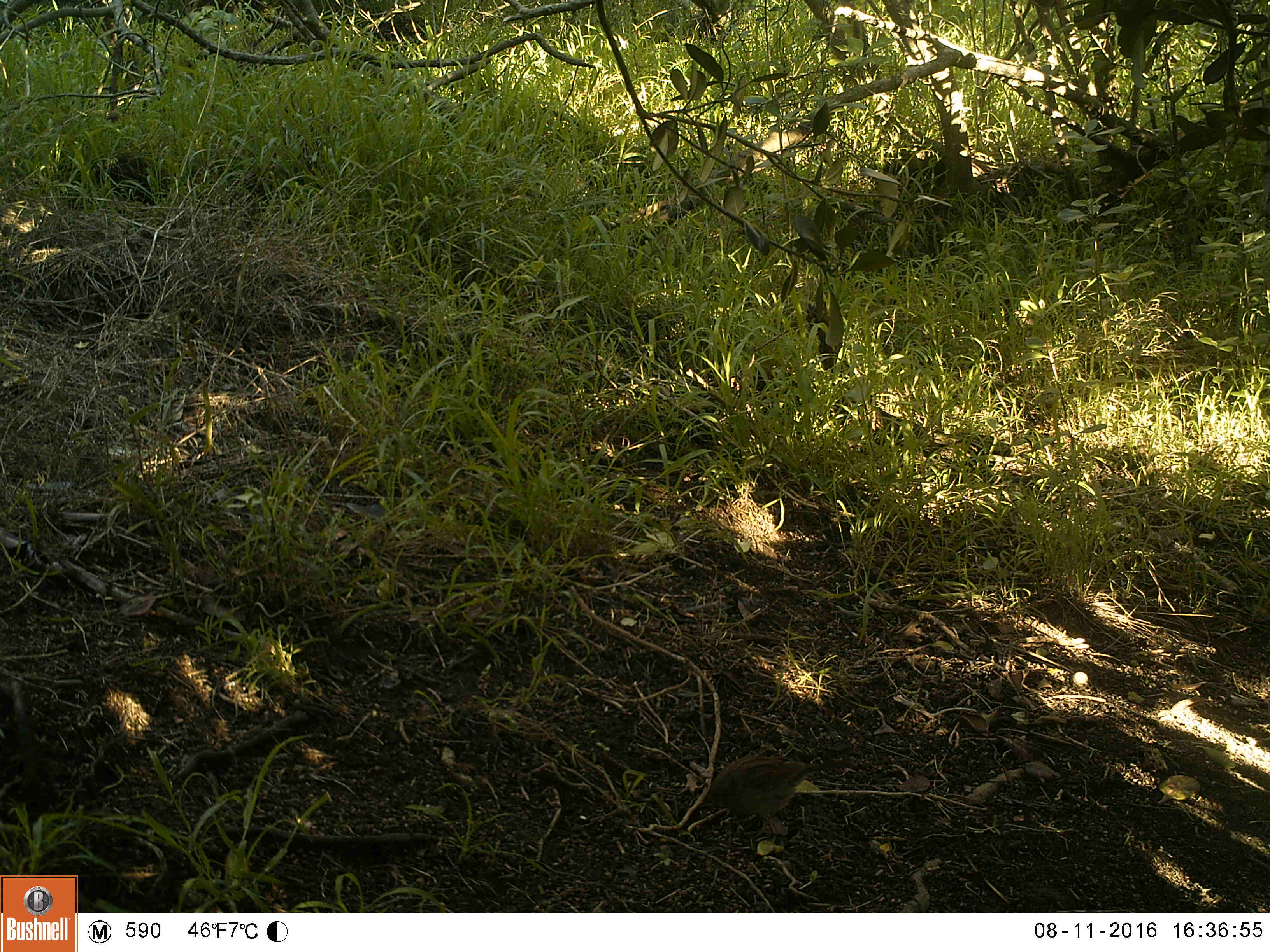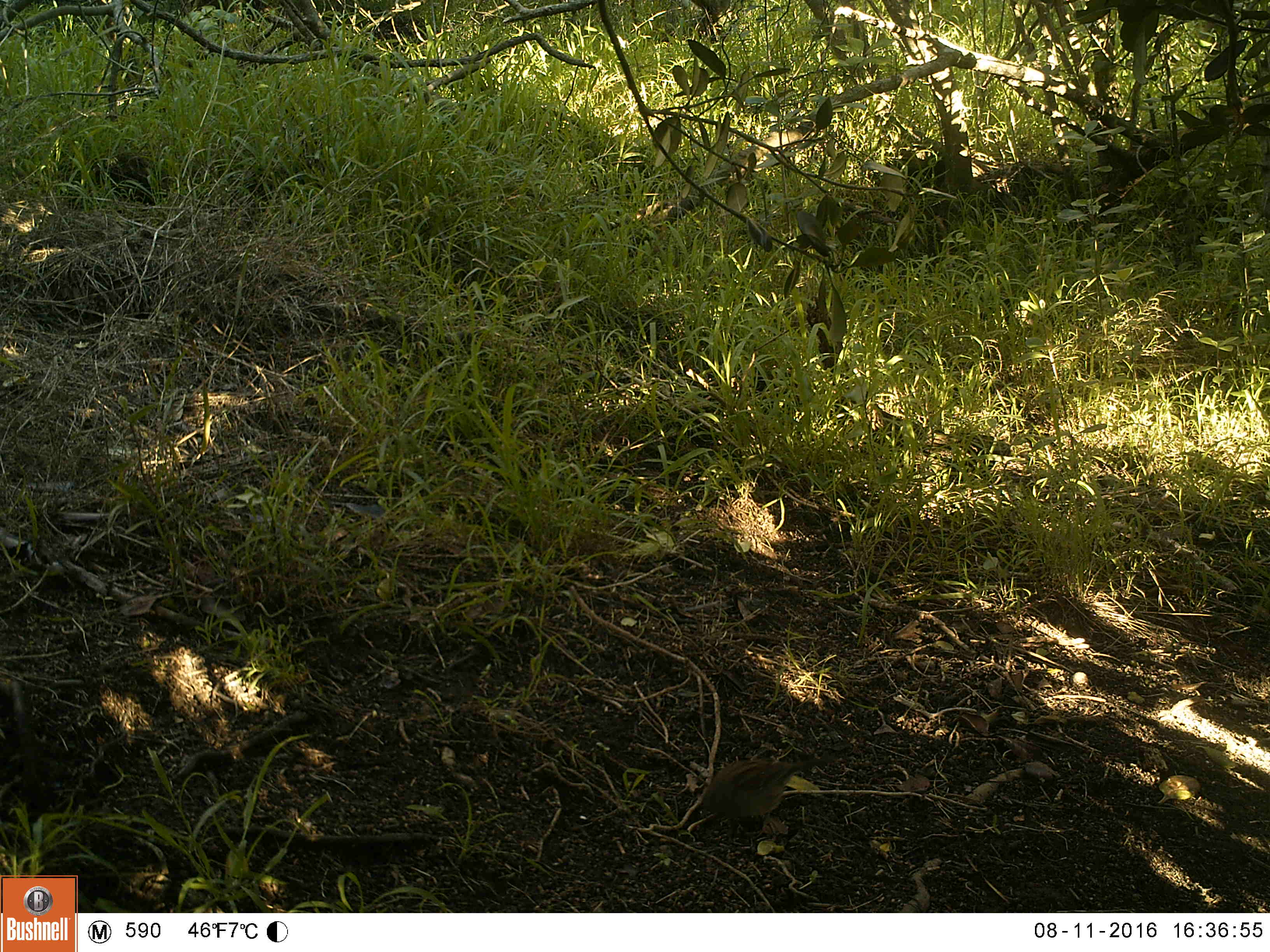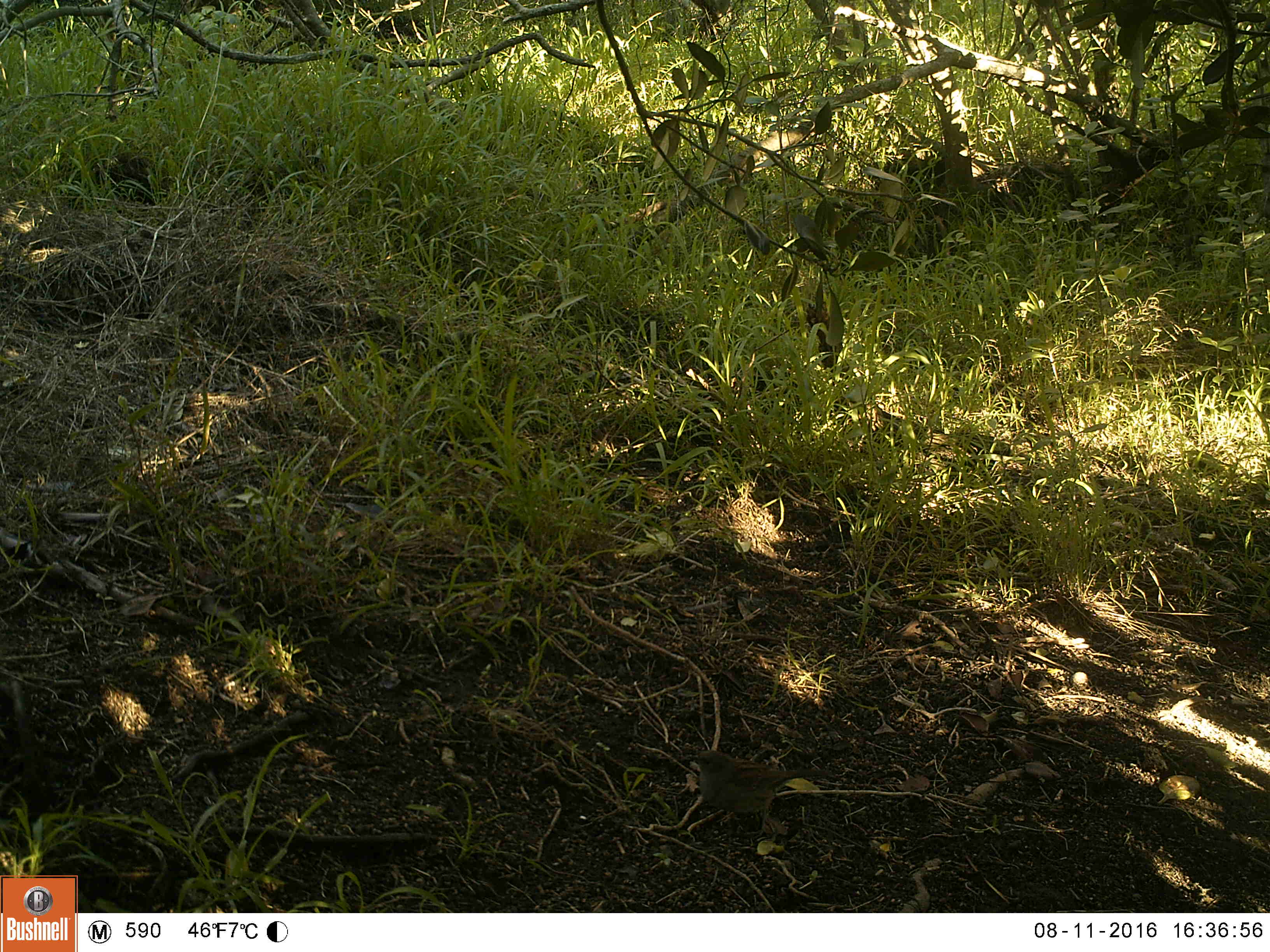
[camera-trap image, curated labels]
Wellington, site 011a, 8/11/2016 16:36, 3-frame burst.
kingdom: Animalia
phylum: Chordata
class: Aves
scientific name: Aves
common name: bird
Bird (Aves).